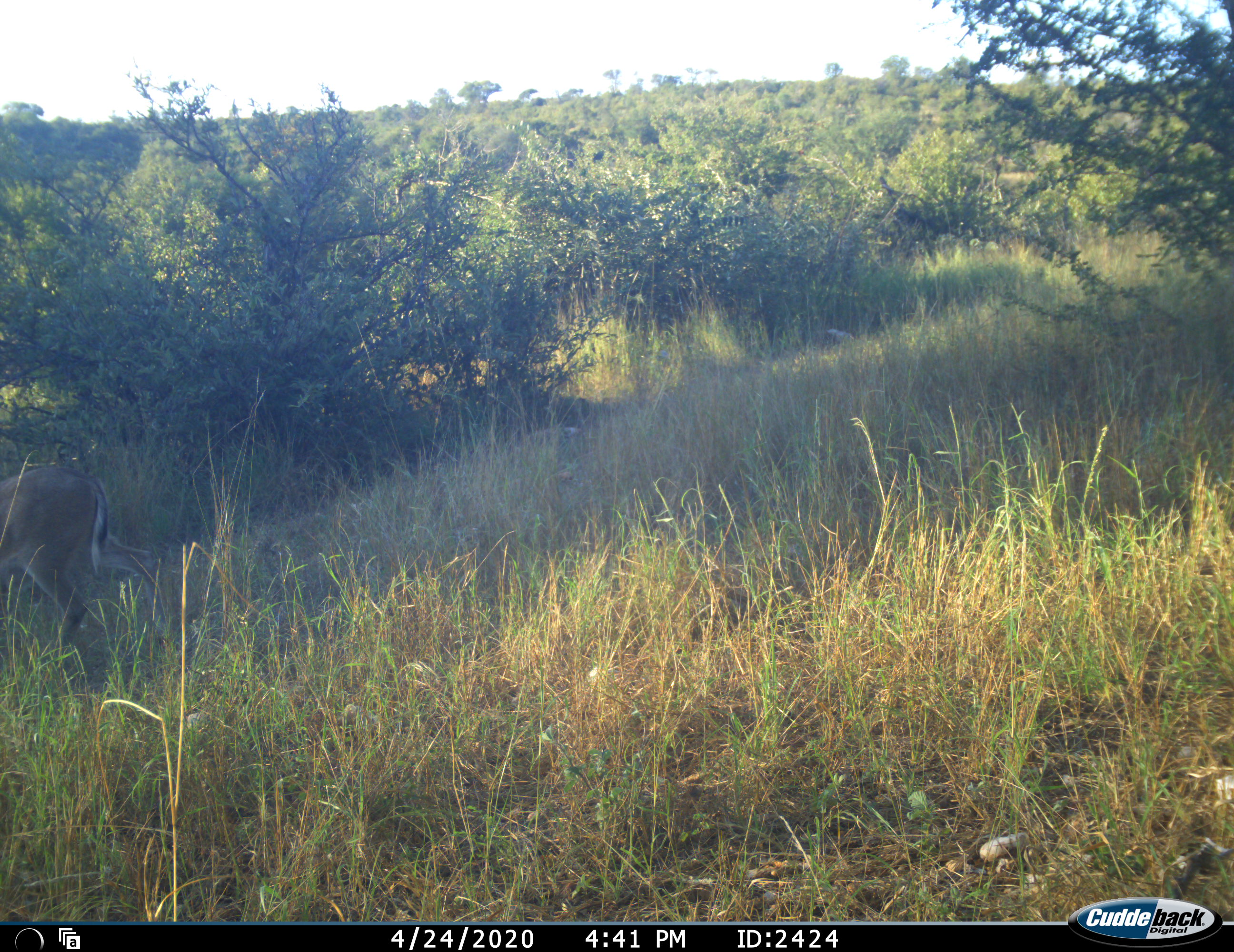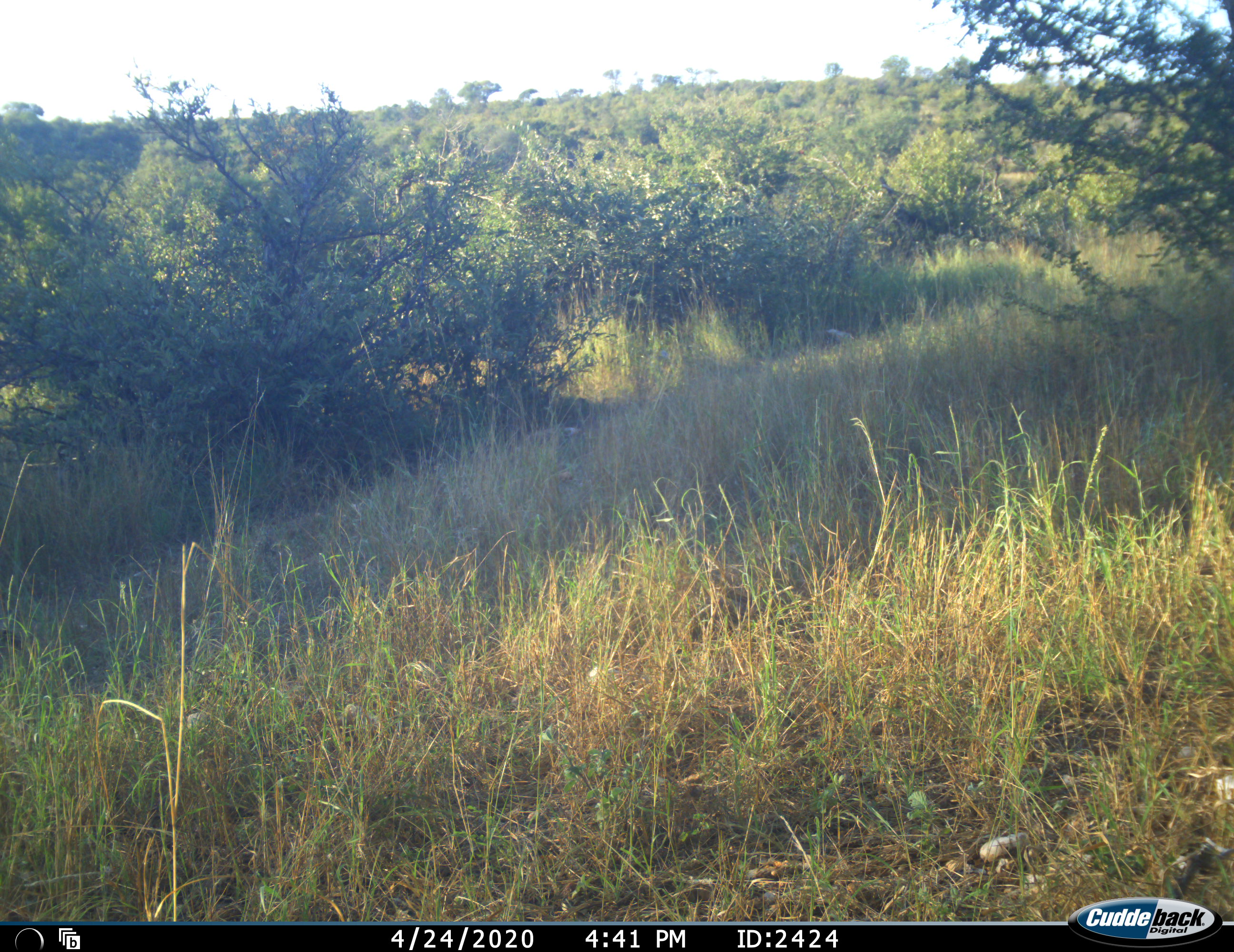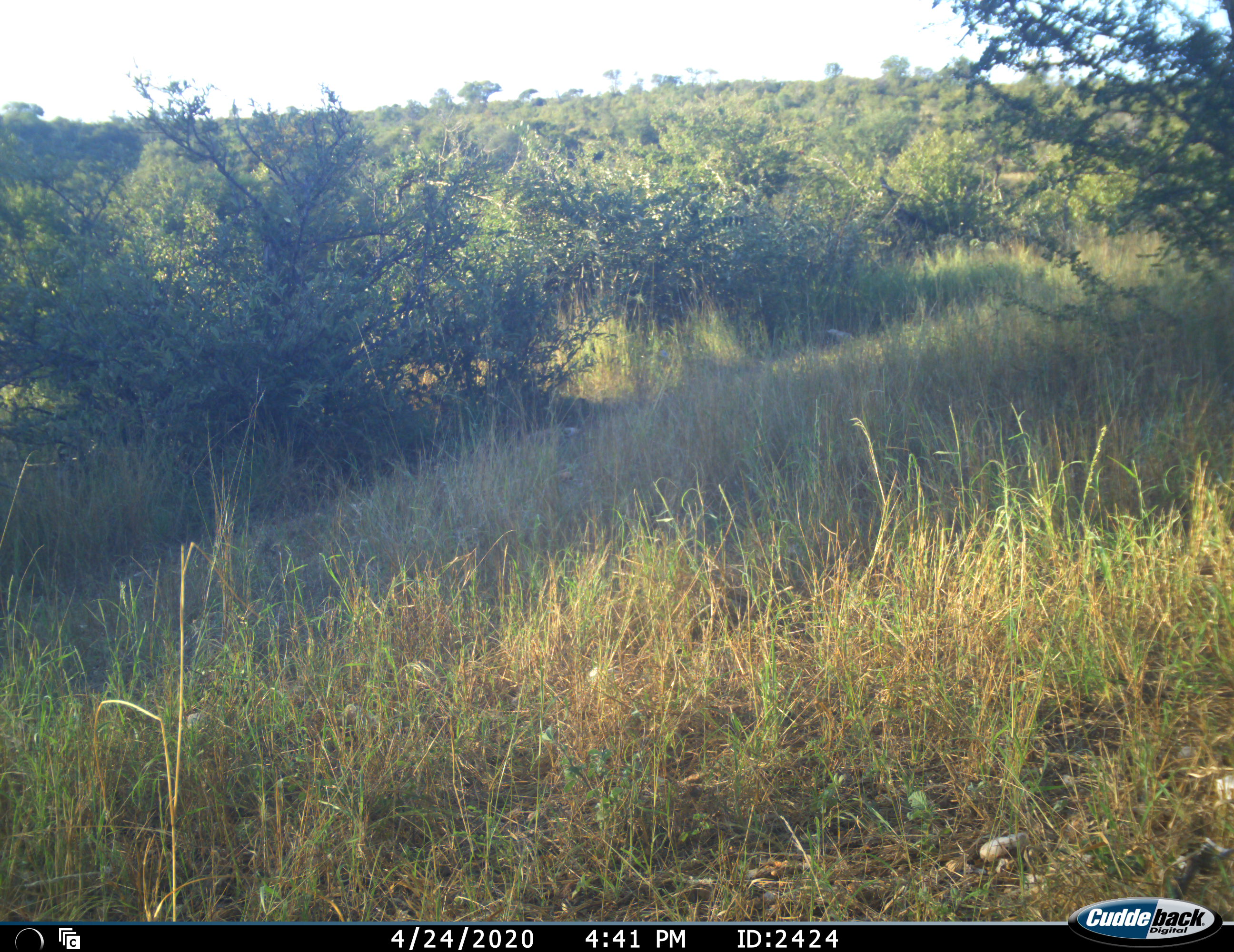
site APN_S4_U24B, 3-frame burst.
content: unidentified animal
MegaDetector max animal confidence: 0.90